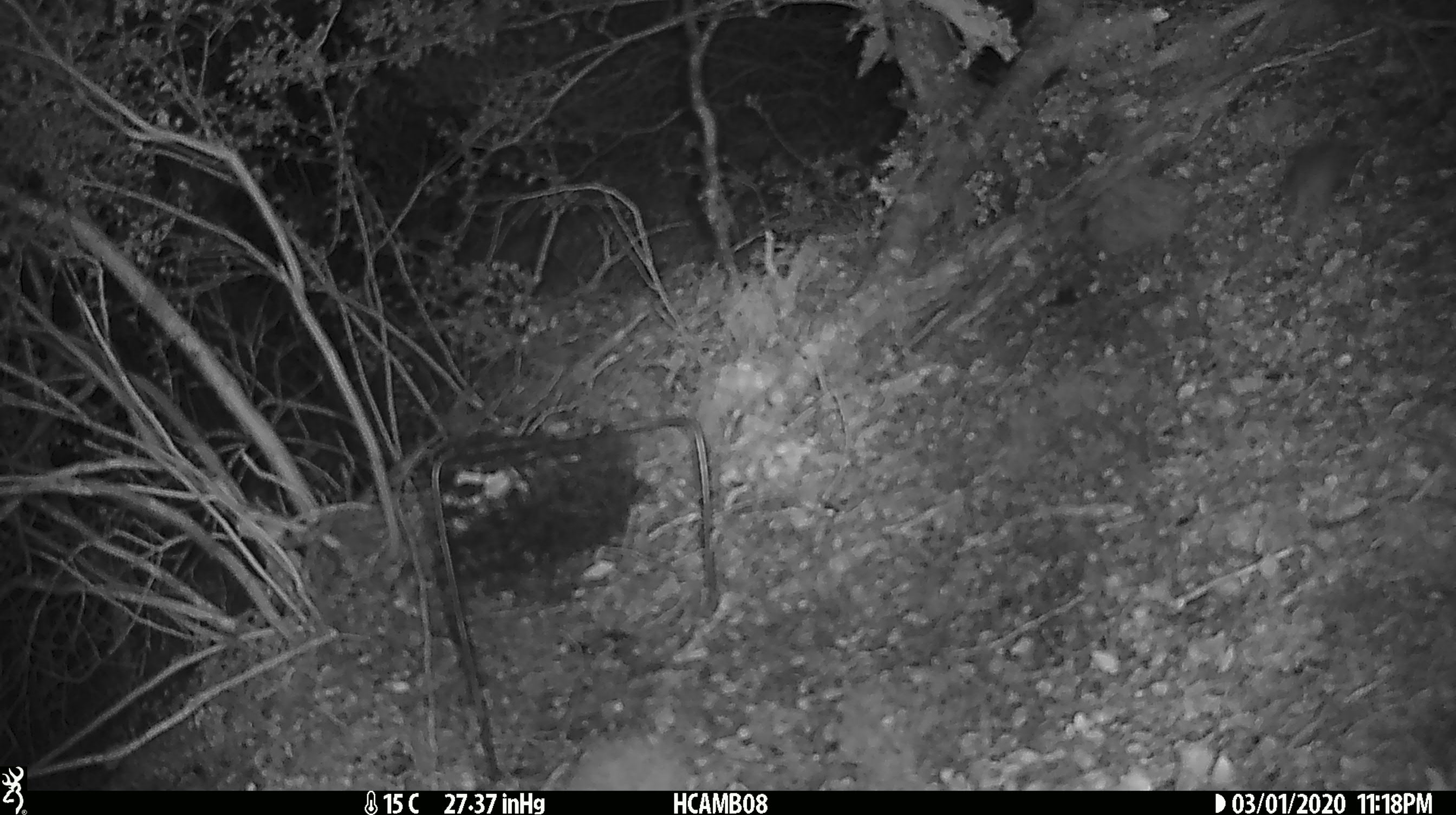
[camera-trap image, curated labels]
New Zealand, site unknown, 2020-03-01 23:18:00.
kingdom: Animalia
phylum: Chordata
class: Mammalia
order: Rodentia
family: Muridae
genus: Mus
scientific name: Mus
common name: mouse